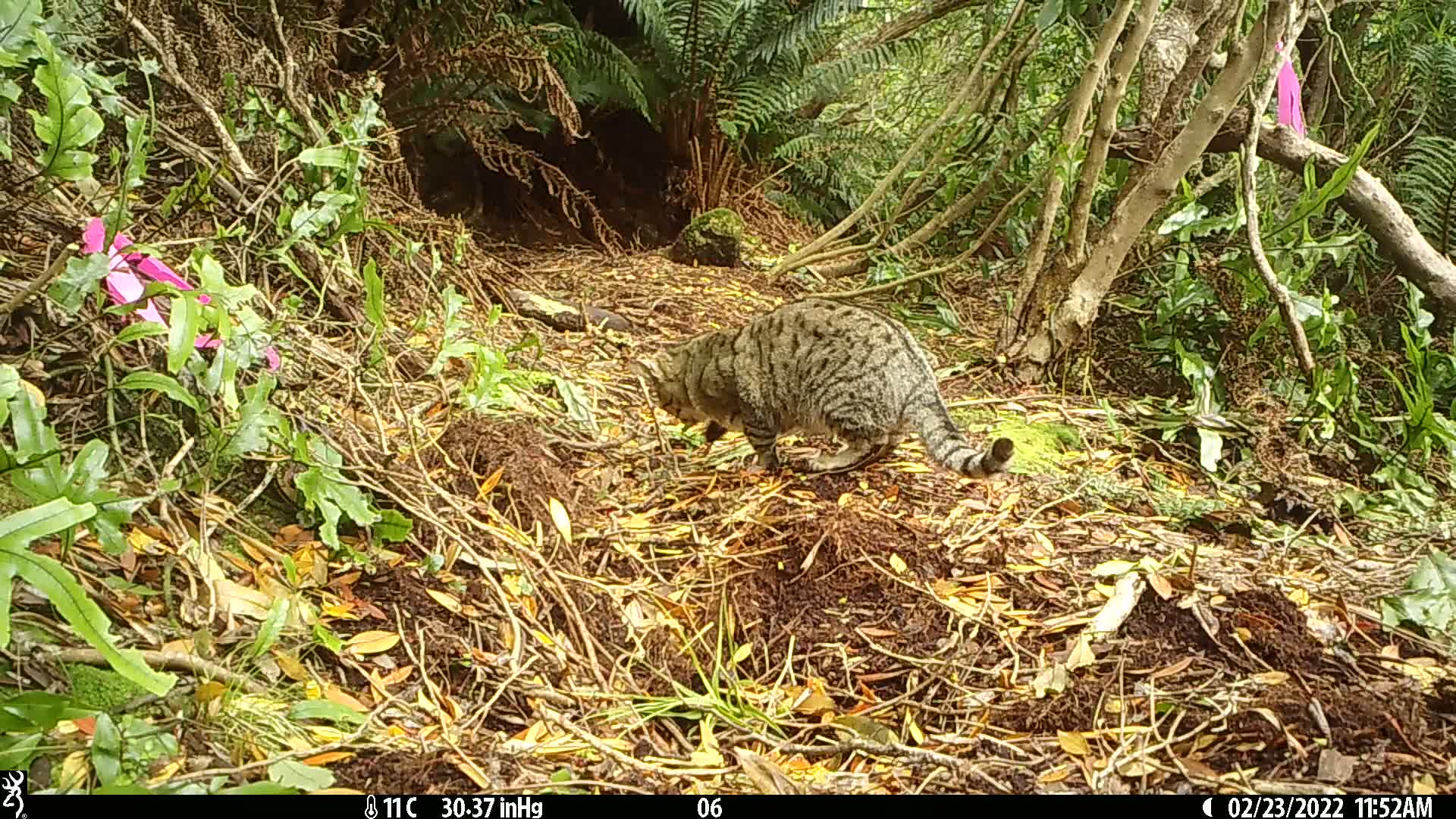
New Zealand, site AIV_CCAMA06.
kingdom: Animalia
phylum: Chordata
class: Mammalia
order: Carnivora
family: Felidae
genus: Felis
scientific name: Felis catus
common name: domestic cat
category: cat